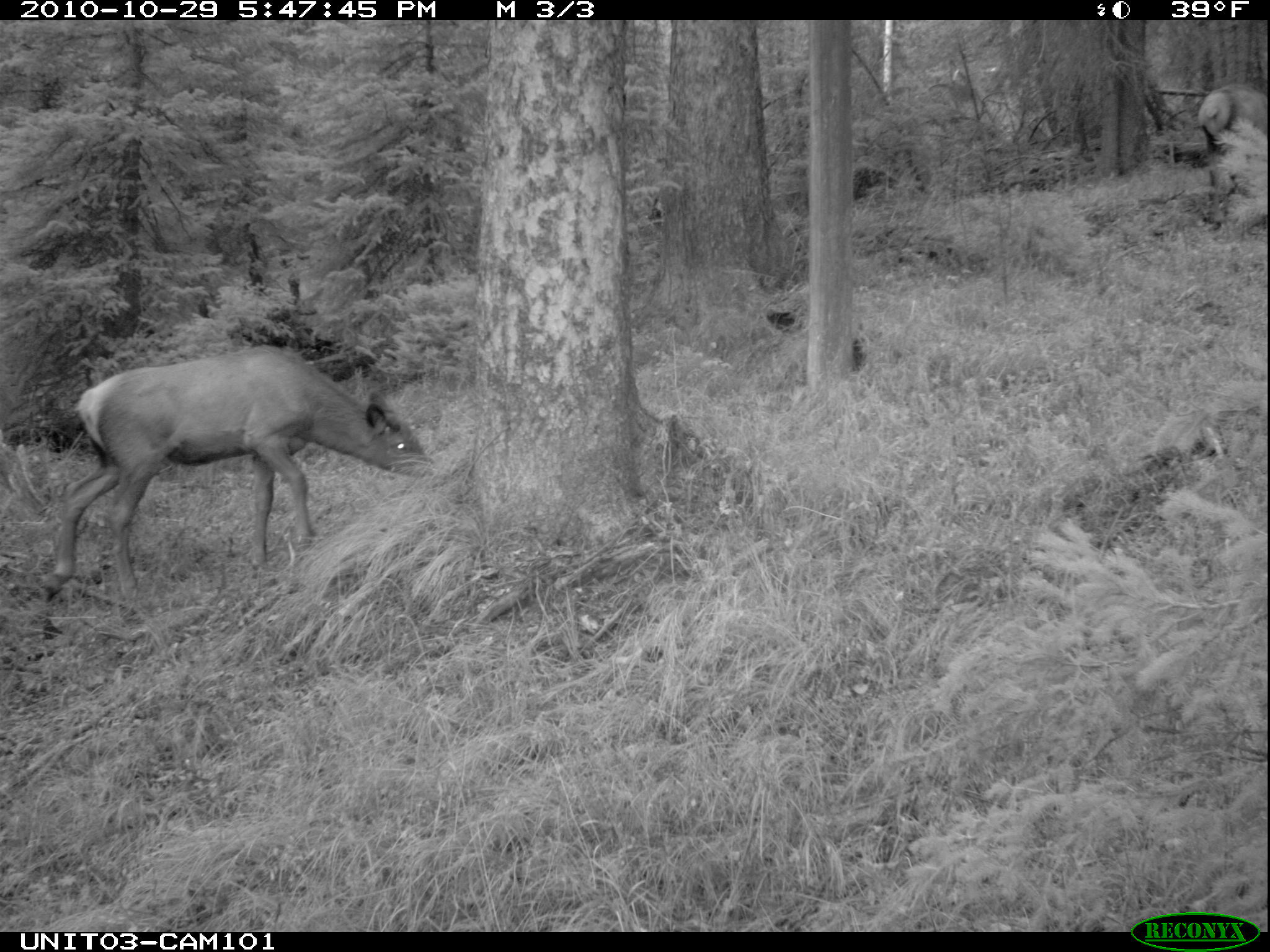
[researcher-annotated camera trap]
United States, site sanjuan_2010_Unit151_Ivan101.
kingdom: Animalia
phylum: Chordata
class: Mammalia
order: Artiodactyla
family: Cervidae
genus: Cervus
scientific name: Cervus elaphus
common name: red deer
Cervus elaphus (red deer).